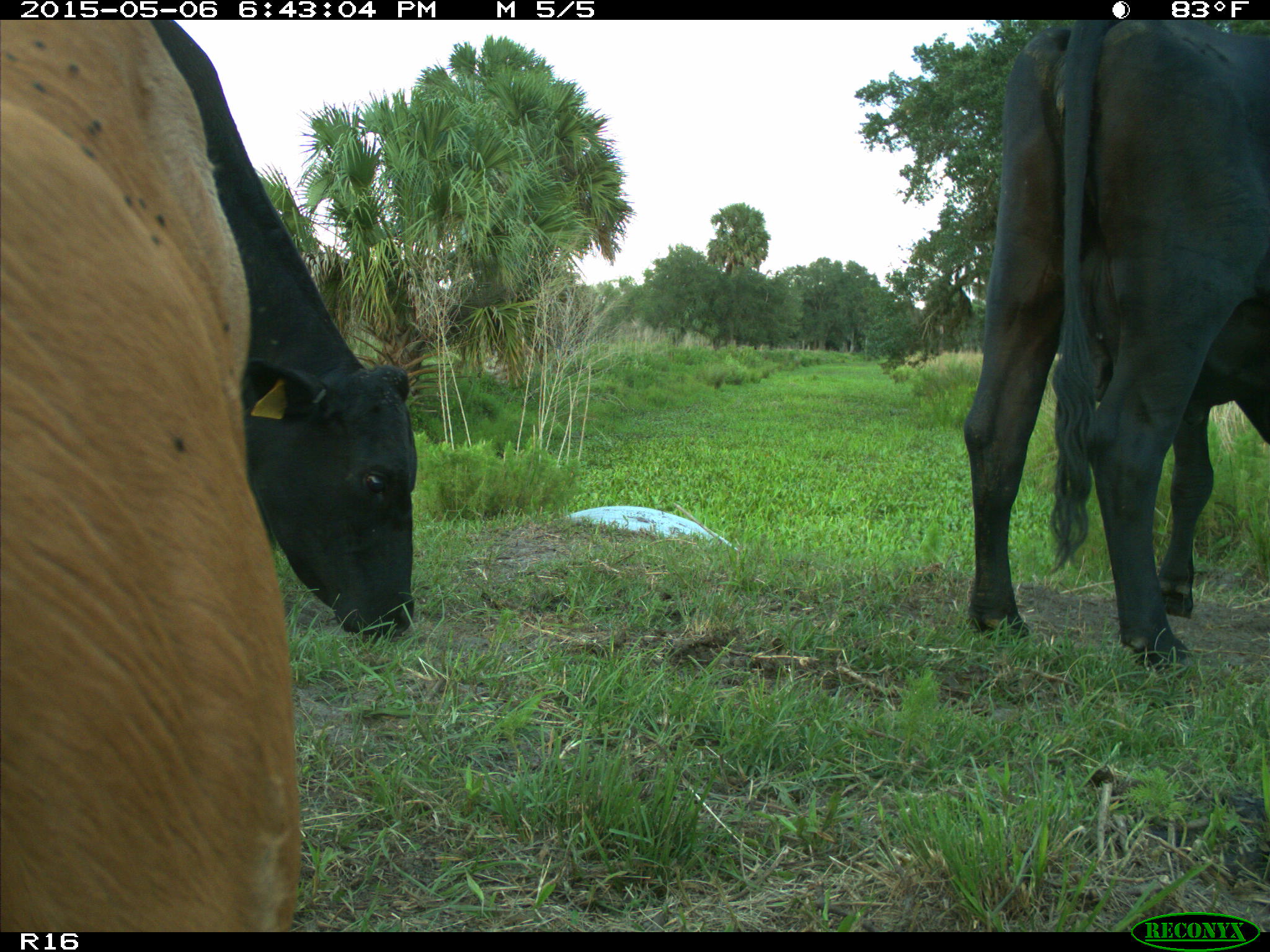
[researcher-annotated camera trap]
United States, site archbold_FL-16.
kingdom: Animalia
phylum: Chordata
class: Mammalia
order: Artiodactyla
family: Bovidae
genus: Bos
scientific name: Bos taurus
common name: domestic cow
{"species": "Bos taurus (domestic cow)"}